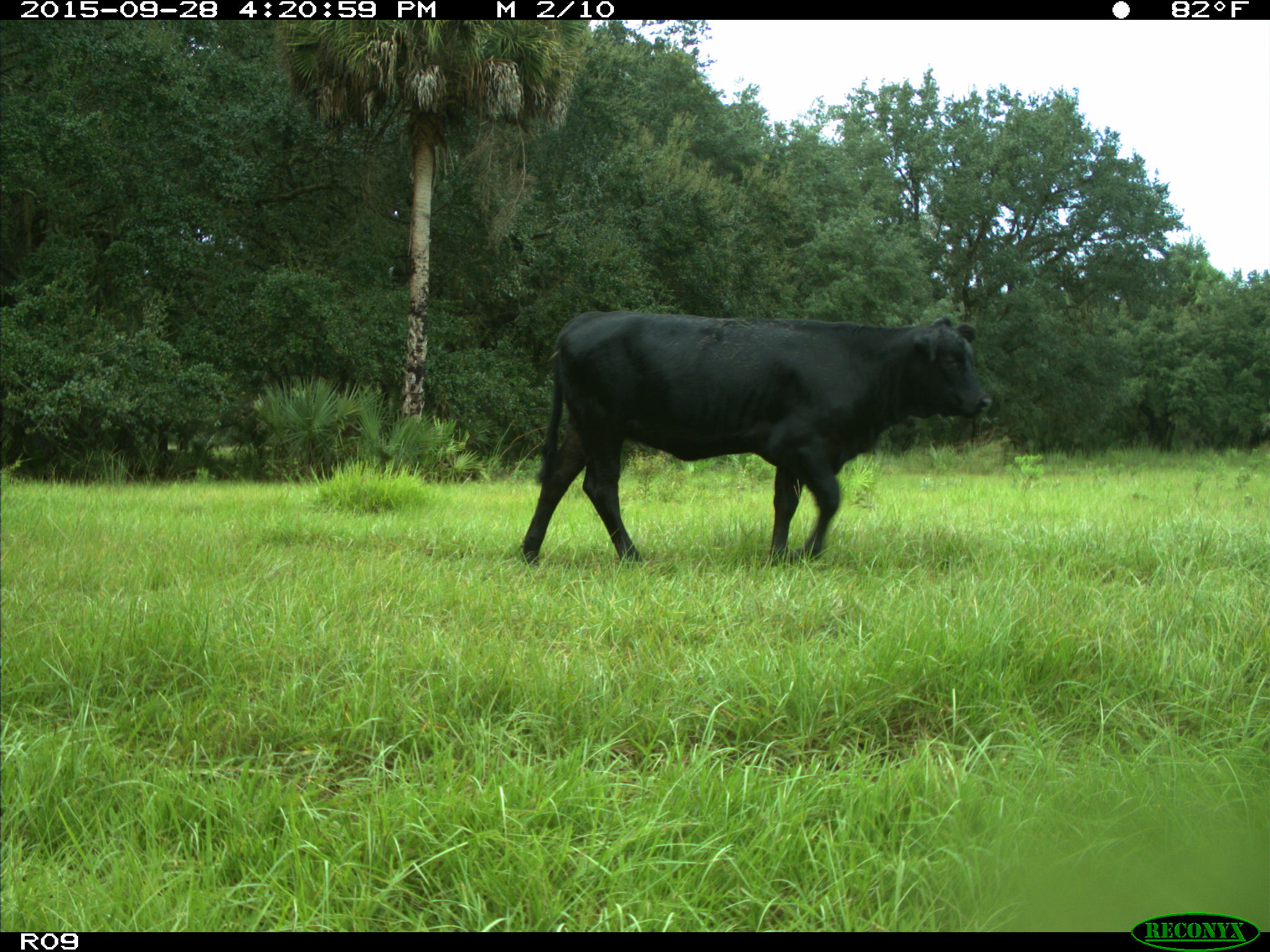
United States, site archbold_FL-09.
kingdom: Animalia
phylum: Chordata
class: Mammalia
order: Artiodactyla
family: Bovidae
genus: Bos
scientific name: Bos taurus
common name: domestic cow